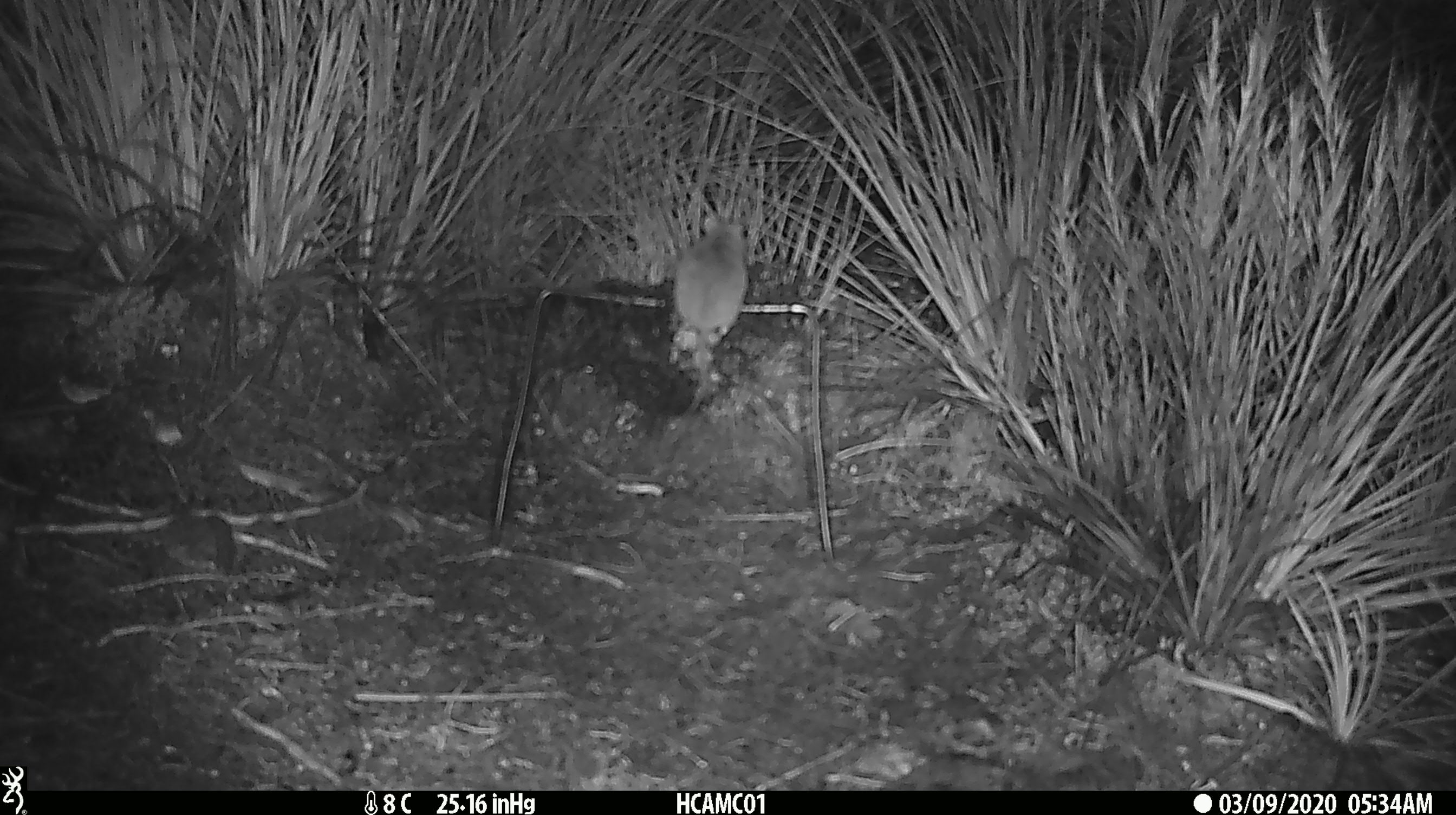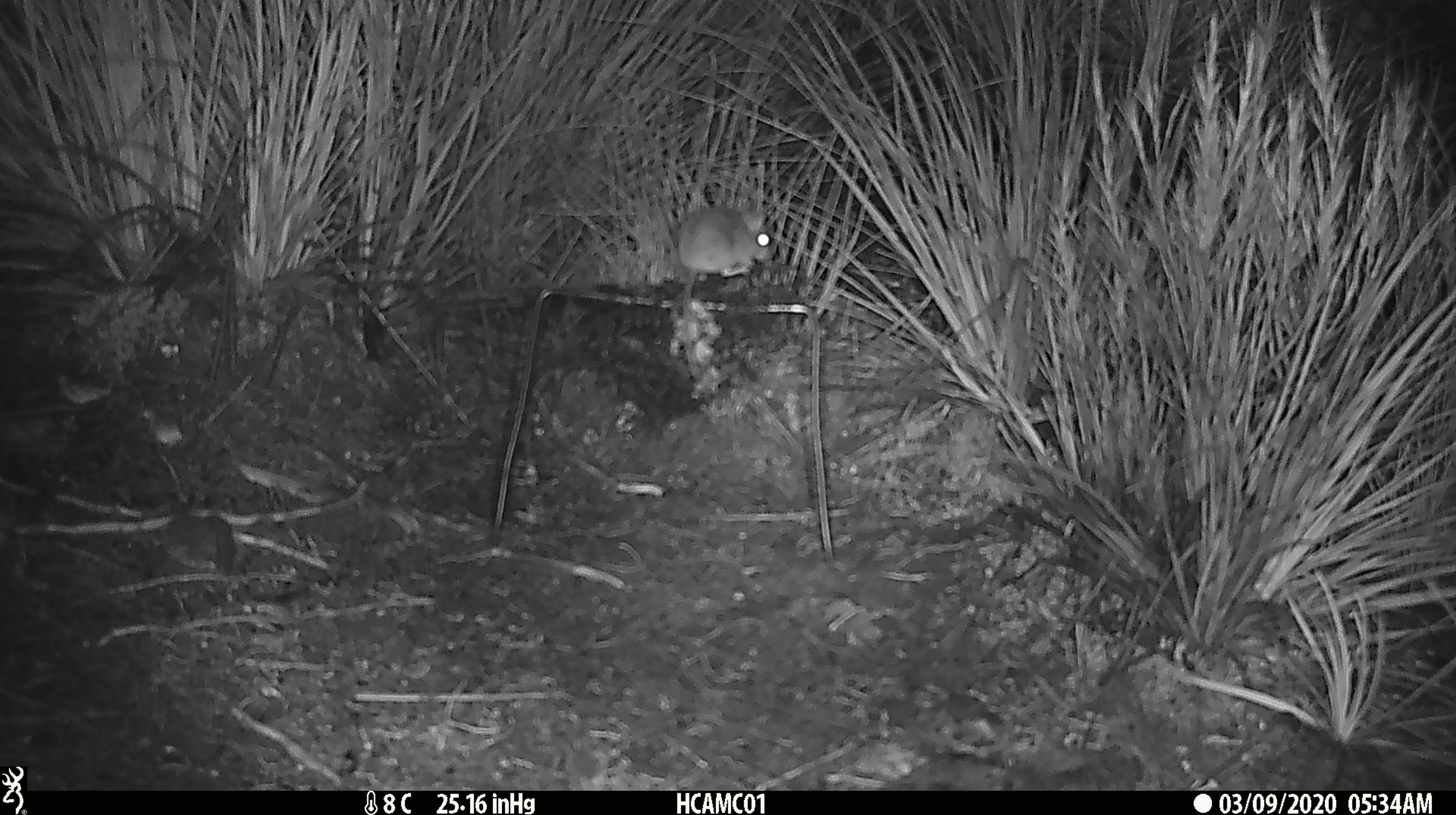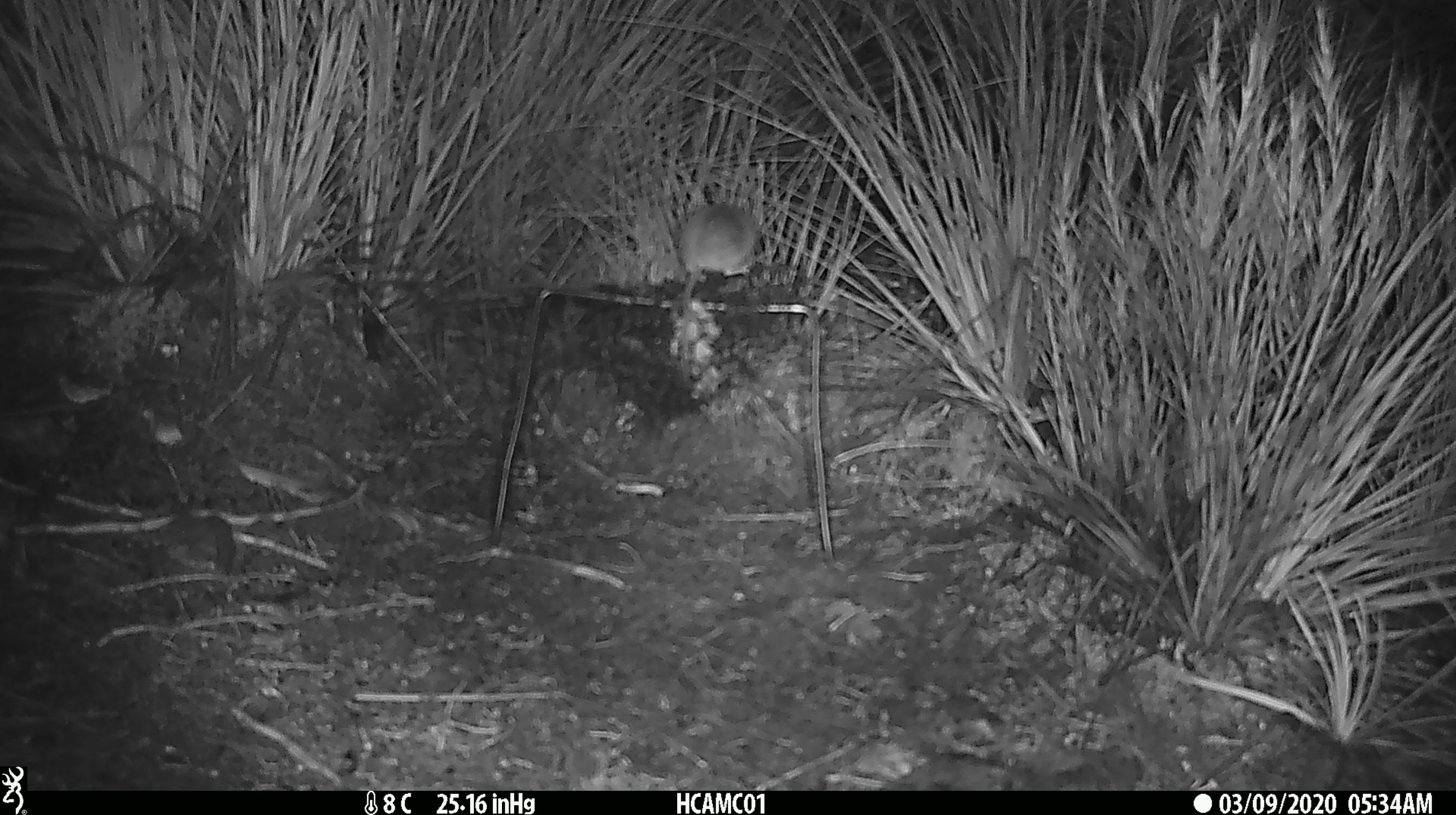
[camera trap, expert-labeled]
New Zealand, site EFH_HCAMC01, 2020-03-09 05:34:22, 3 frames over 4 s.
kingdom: Animalia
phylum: Chordata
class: Mammalia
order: Rodentia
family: Muridae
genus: Mus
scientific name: Mus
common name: mouse